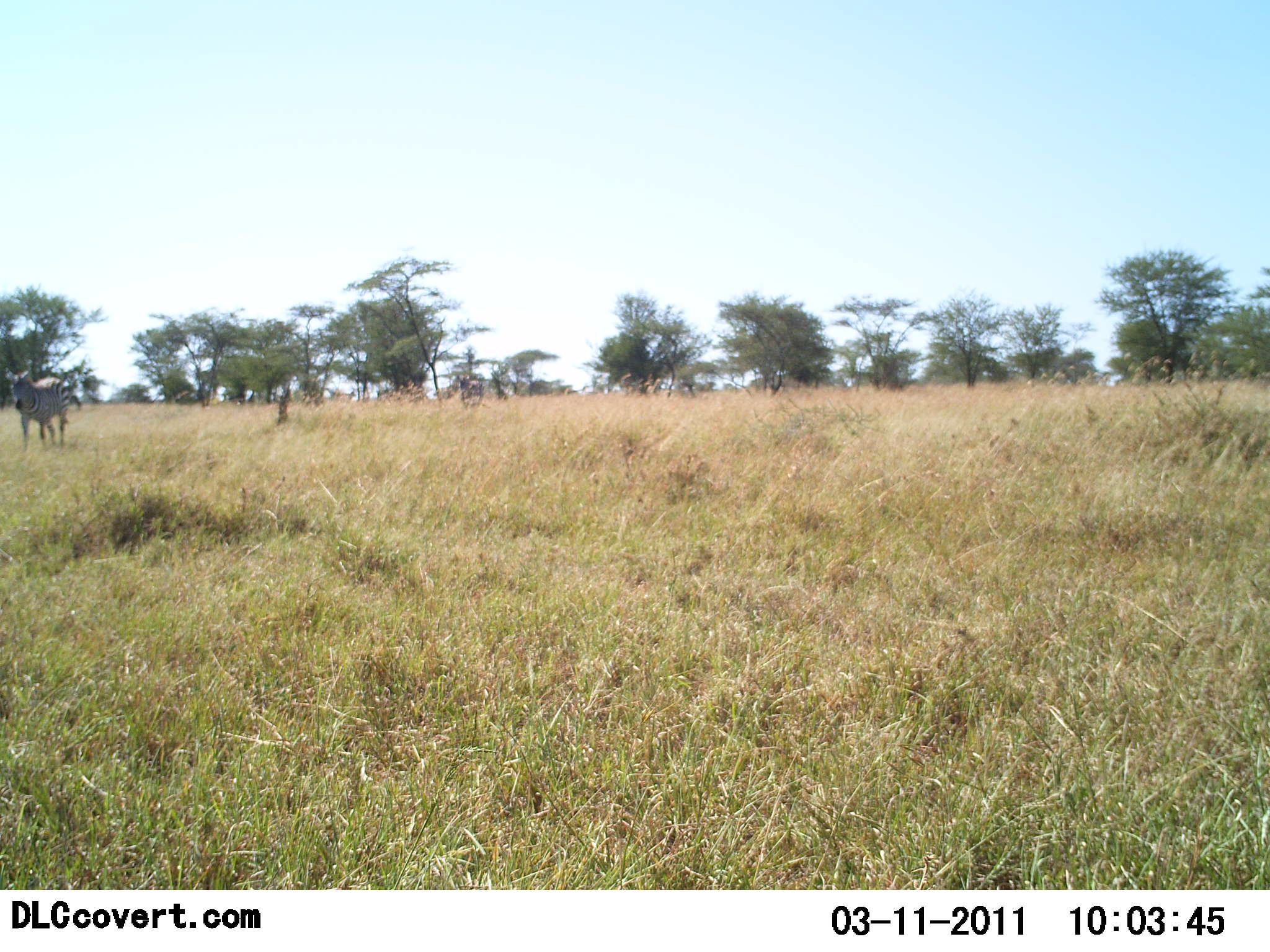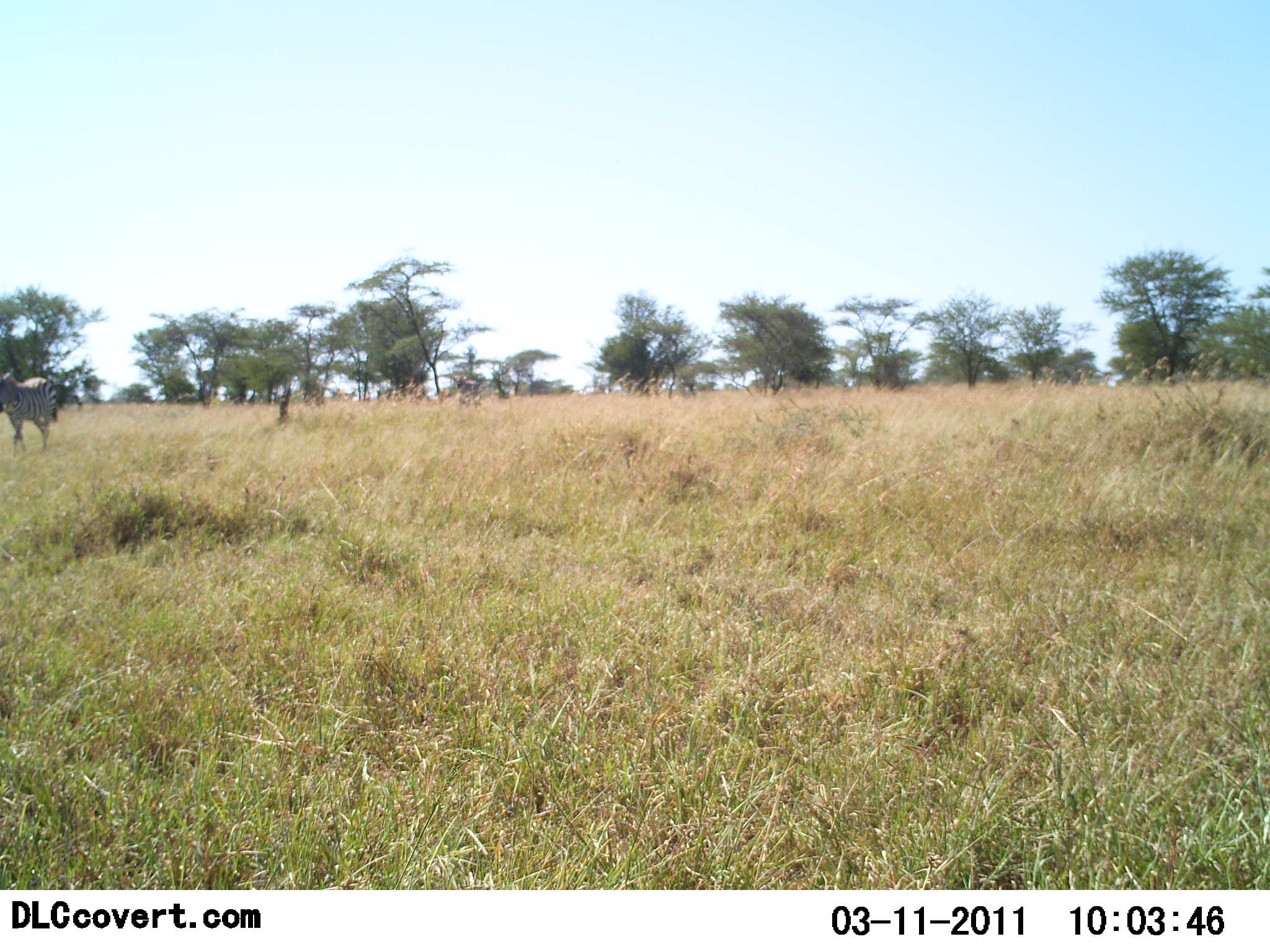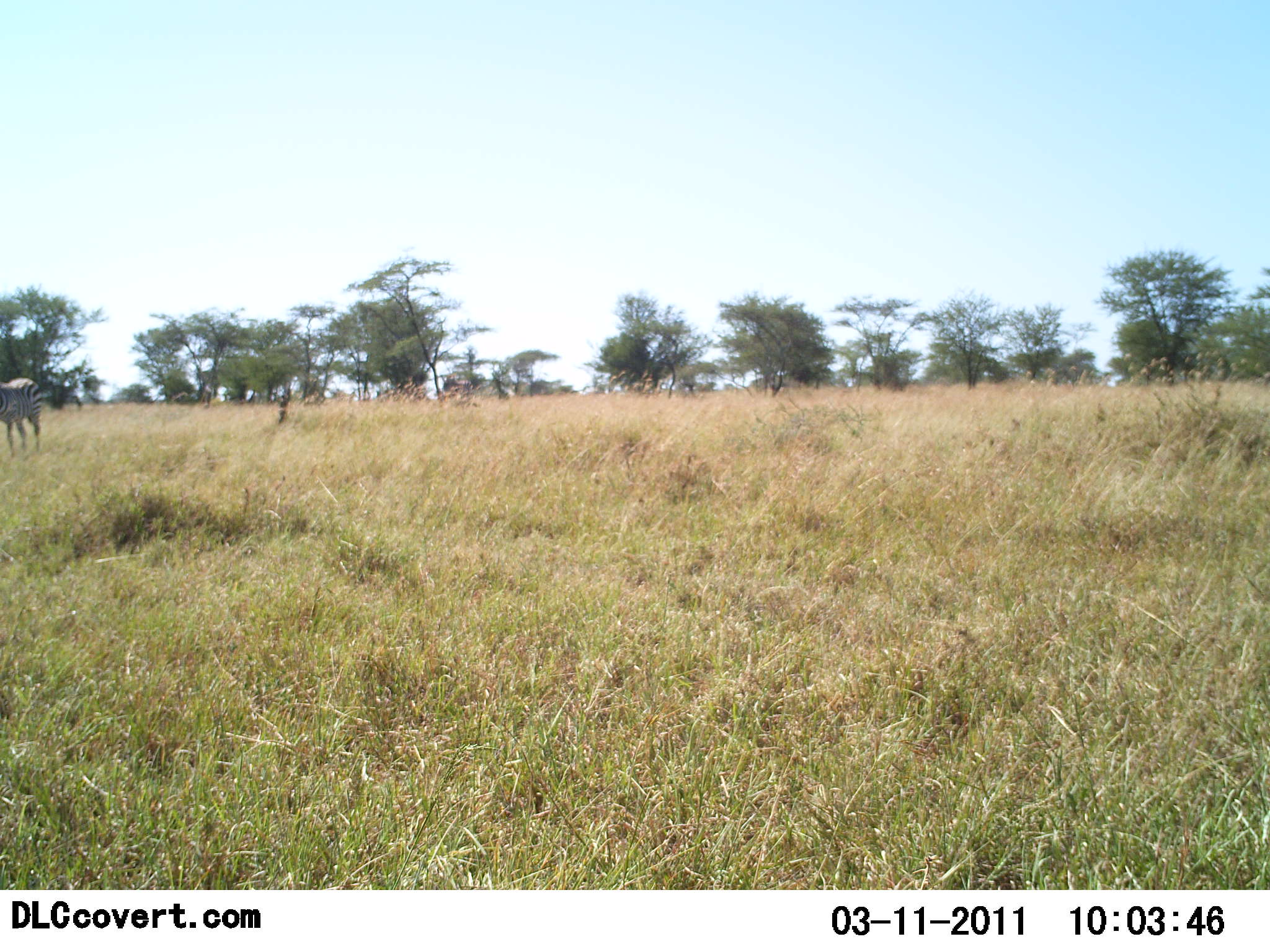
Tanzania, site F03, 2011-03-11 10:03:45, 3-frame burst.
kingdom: Animalia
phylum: Chordata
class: Mammalia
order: Perissodactyla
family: Equidae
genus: Equus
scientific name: Equus quagga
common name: plains zebra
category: zebra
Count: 2.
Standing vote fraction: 8%.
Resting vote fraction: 0%.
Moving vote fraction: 100%.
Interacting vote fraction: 0%.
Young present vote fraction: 0%.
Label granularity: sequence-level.